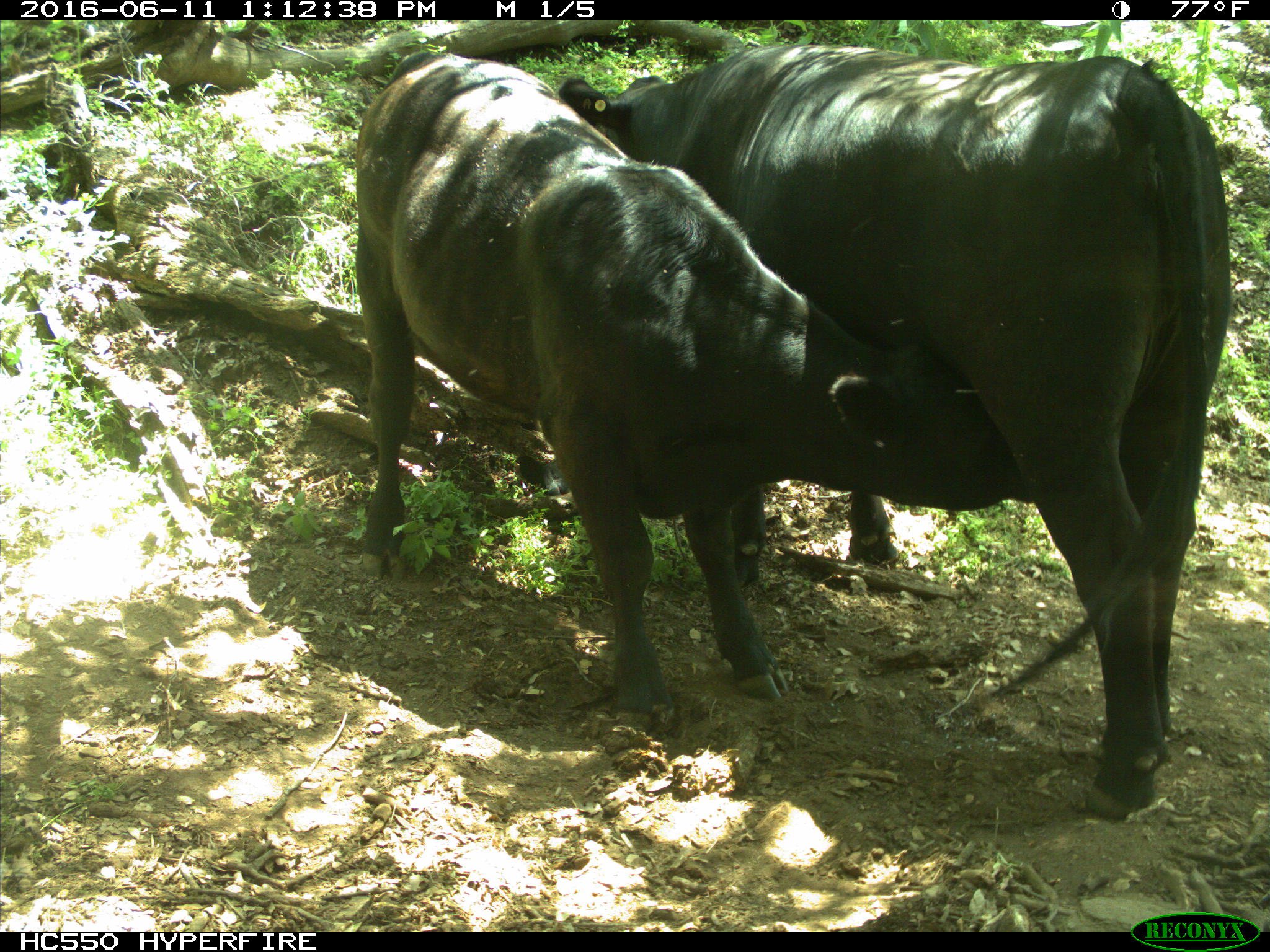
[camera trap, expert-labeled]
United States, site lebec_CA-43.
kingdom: Animalia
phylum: Chordata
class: Mammalia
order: Artiodactyla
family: Bovidae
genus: Bos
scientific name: Bos taurus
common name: domestic cow